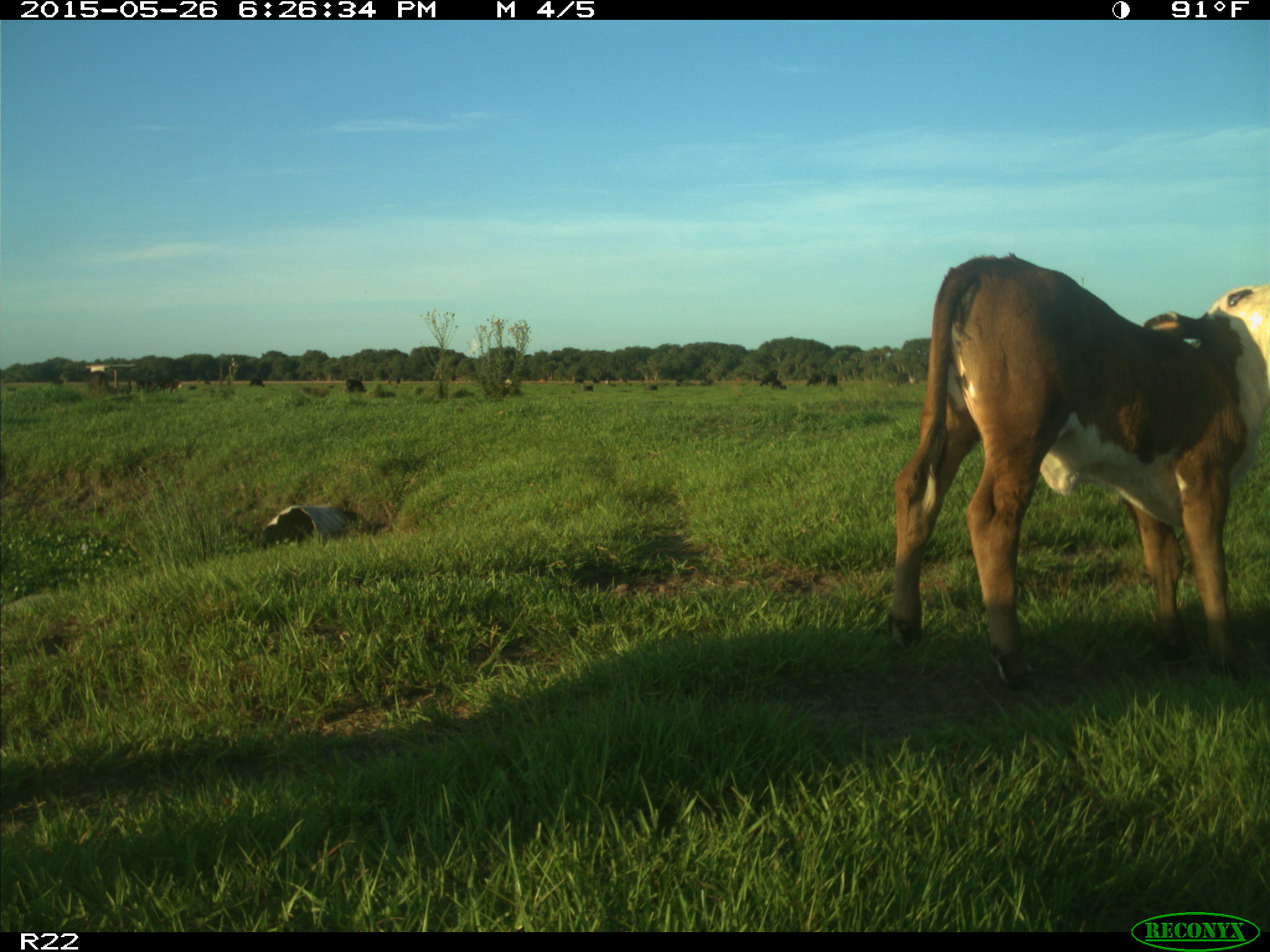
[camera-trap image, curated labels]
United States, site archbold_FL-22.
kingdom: Animalia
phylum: Chordata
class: Mammalia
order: Artiodactyla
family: Bovidae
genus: Bos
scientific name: Bos taurus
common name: domestic cow